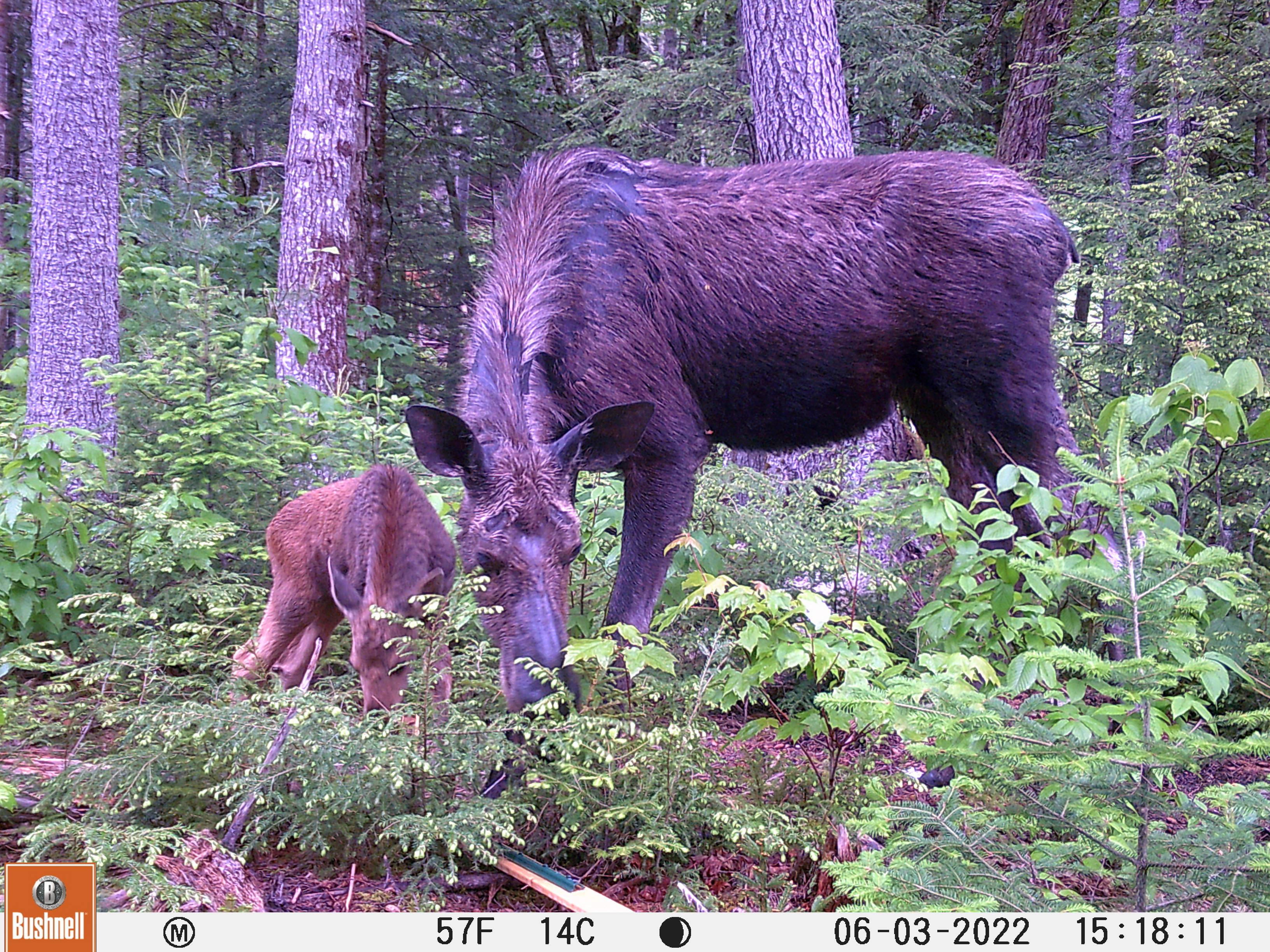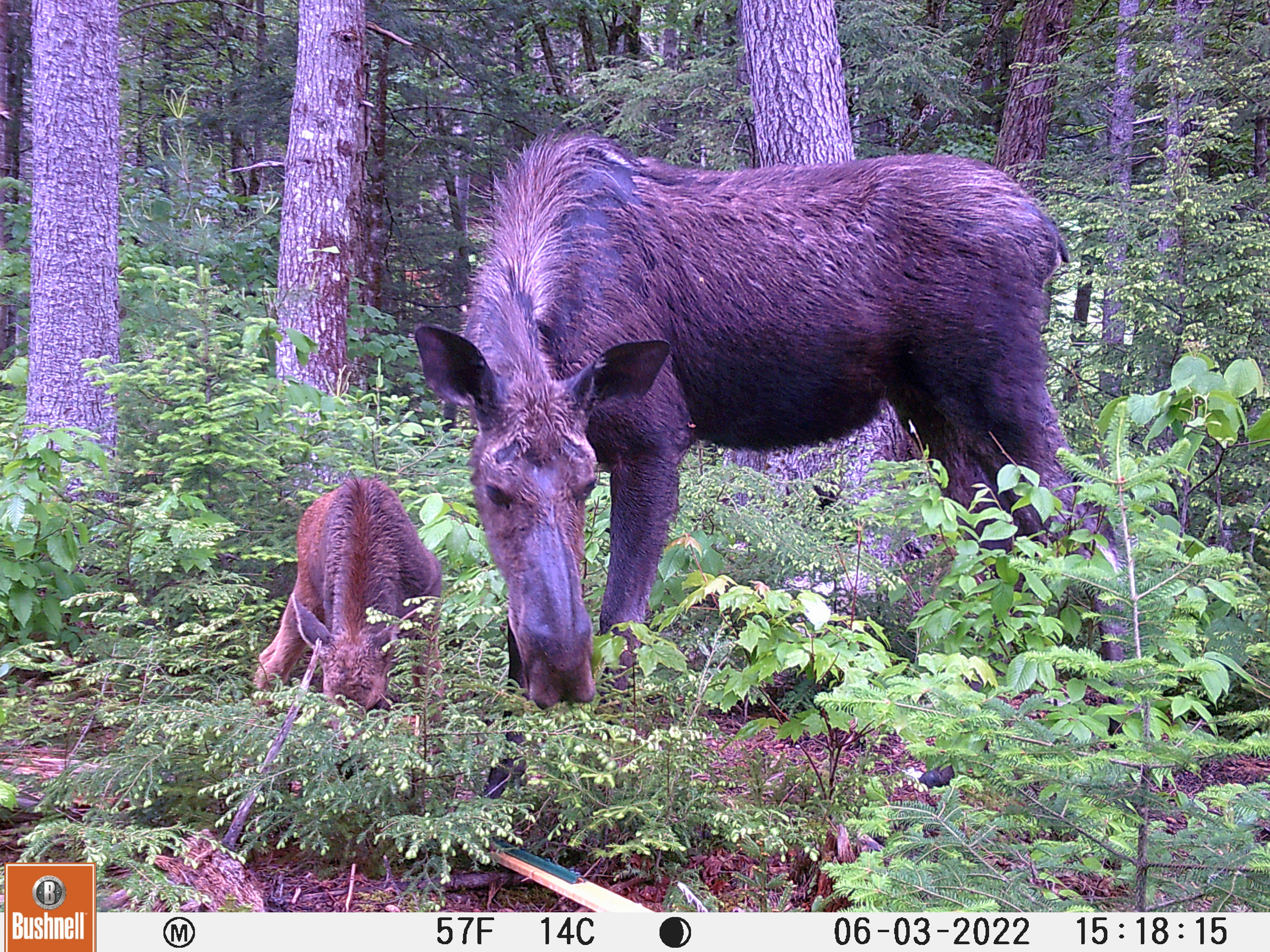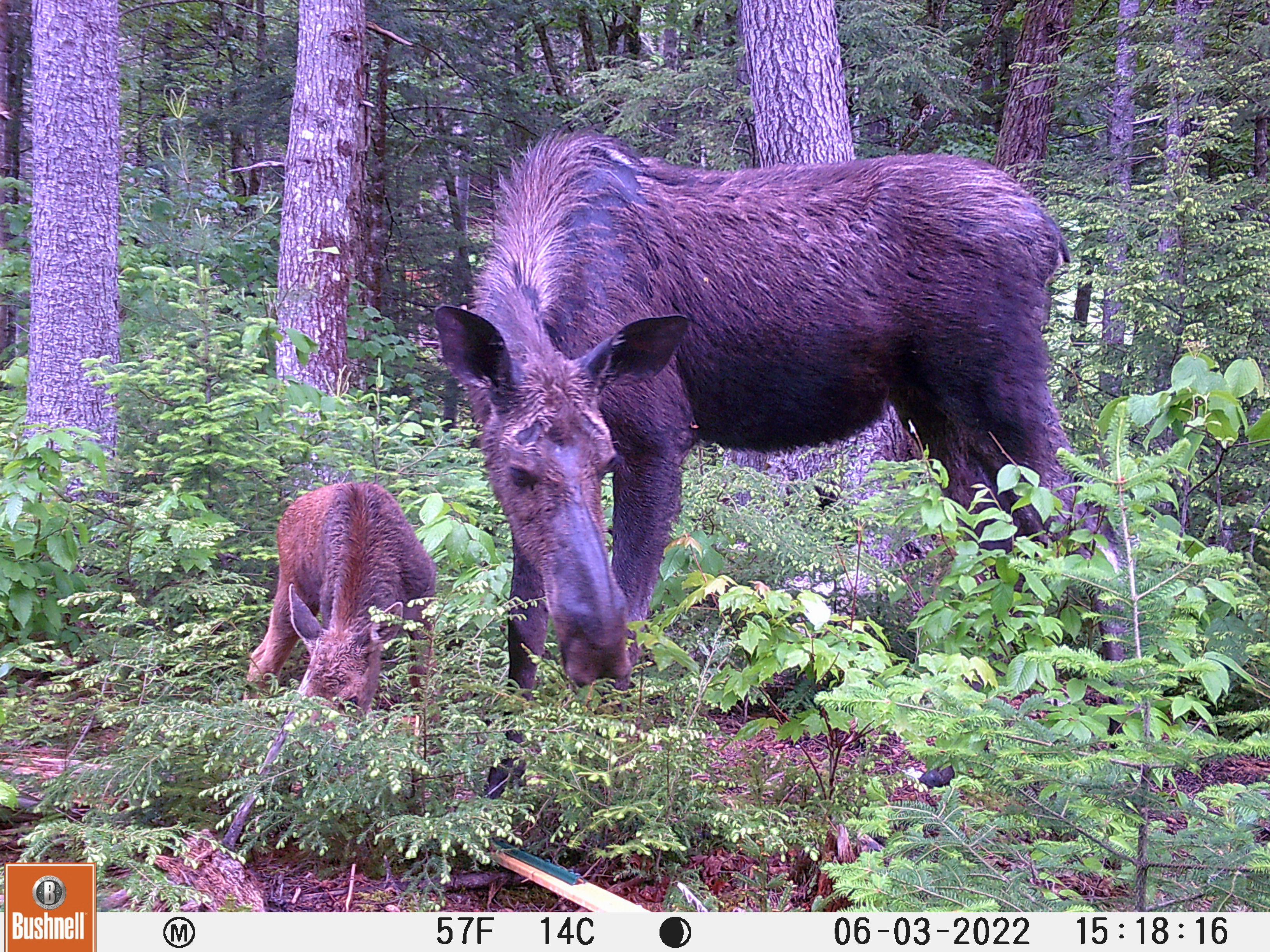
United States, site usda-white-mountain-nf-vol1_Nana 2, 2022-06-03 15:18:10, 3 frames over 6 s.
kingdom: Animalia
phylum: Chordata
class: Mammalia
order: Artiodactyla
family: Cervidae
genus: Alces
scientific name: Alces alces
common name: moose